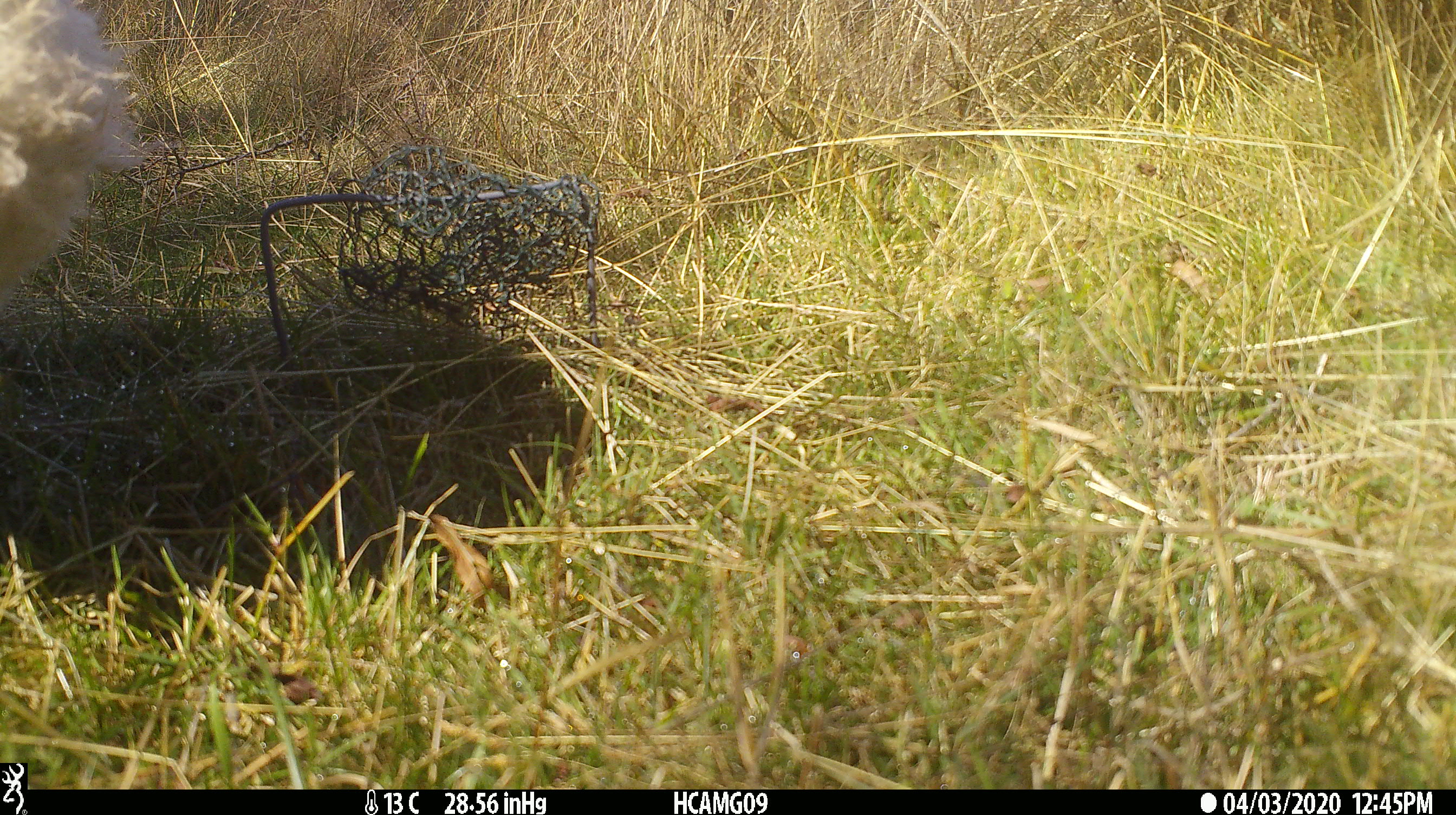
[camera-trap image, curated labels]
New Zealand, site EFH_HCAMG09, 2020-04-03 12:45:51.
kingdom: Animalia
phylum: Chordata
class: Mammalia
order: Artiodactyla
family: Bovidae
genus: Ovis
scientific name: Ovis aries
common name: domestic sheep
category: sheep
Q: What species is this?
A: Sheep (domestic sheep) (Ovis aries).